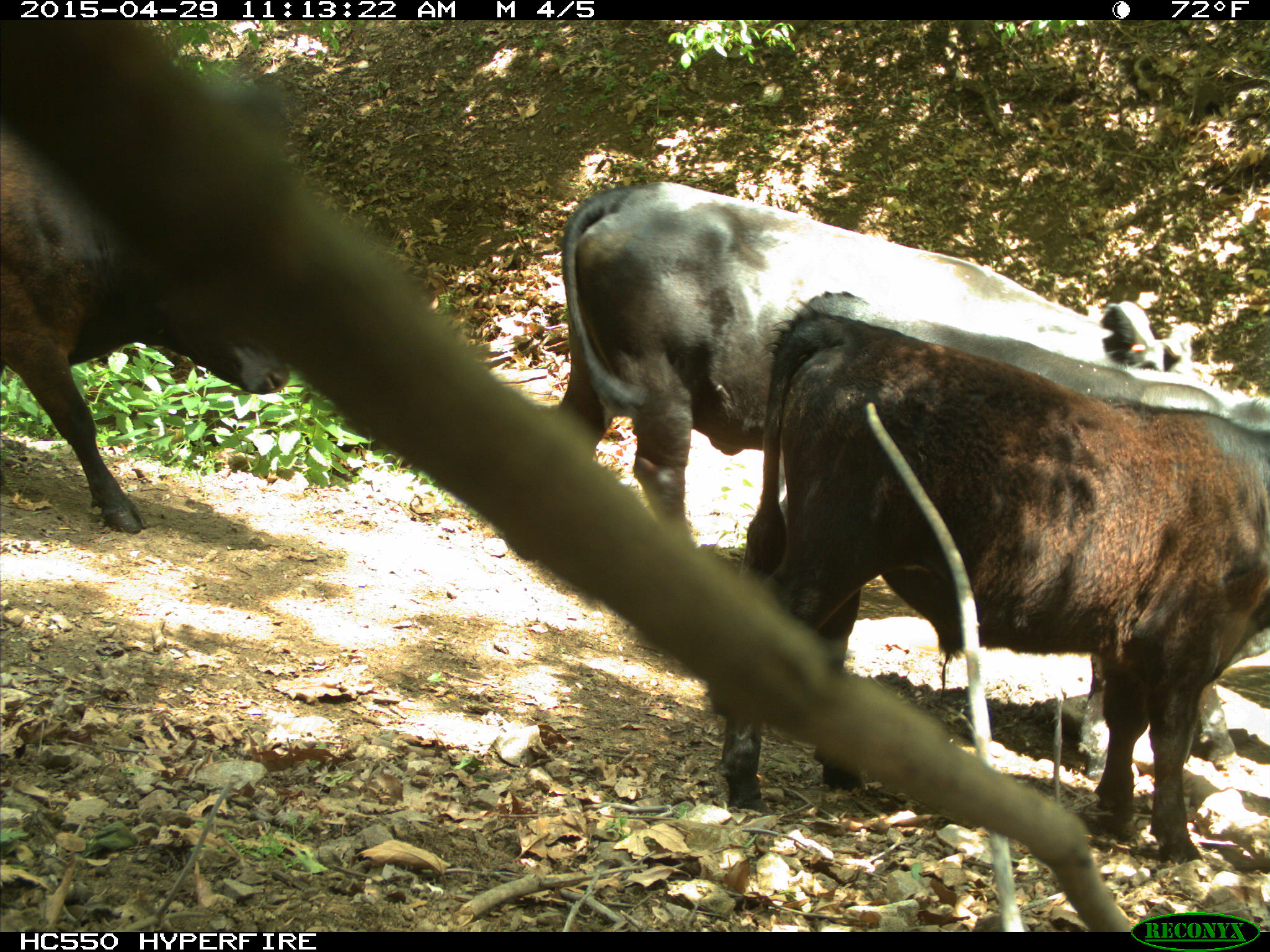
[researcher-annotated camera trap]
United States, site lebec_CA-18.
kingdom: Animalia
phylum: Chordata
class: Mammalia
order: Artiodactyla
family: Bovidae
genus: Bos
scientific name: Bos taurus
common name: domestic cow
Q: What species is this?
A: Bos taurus (domestic cow).